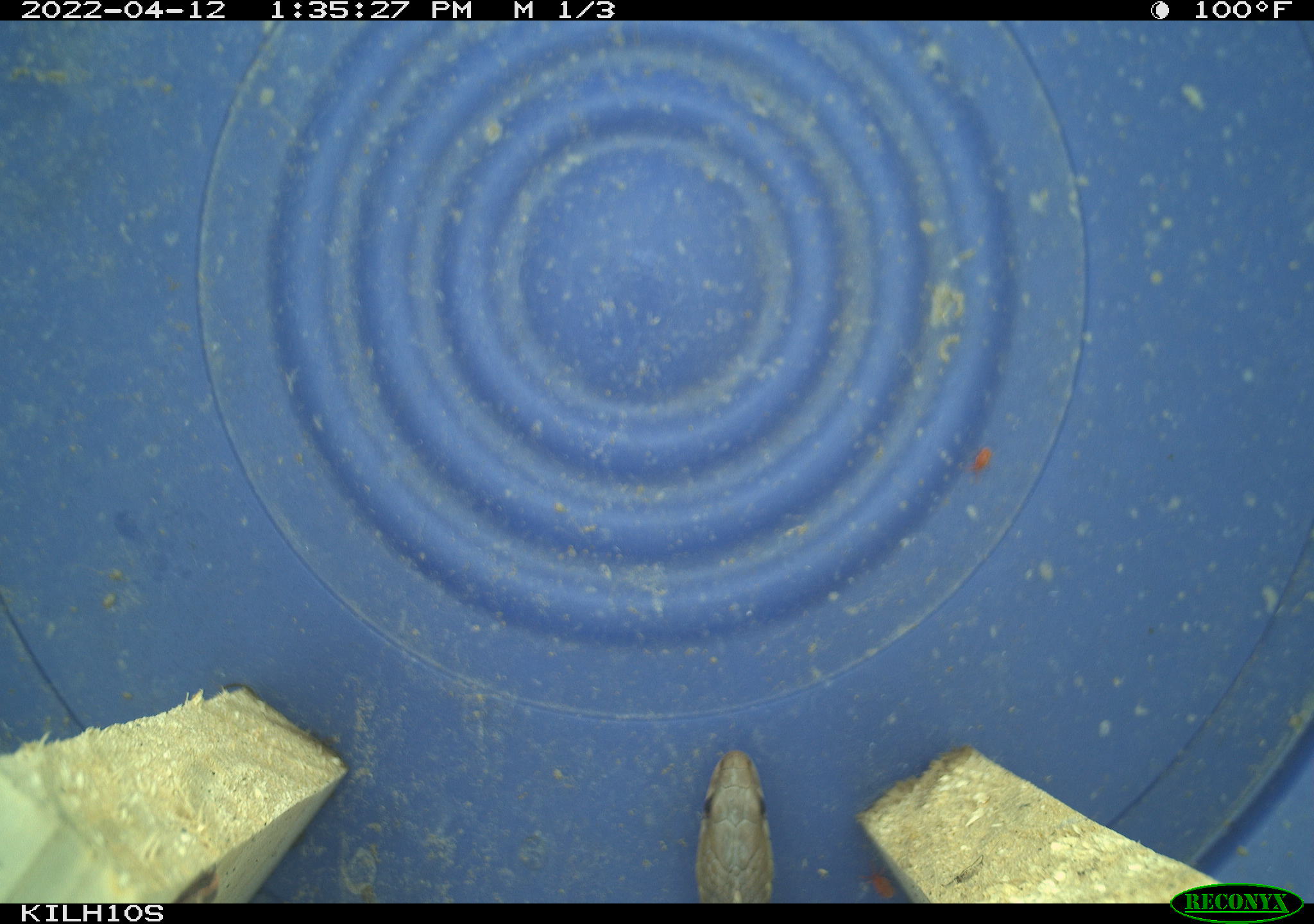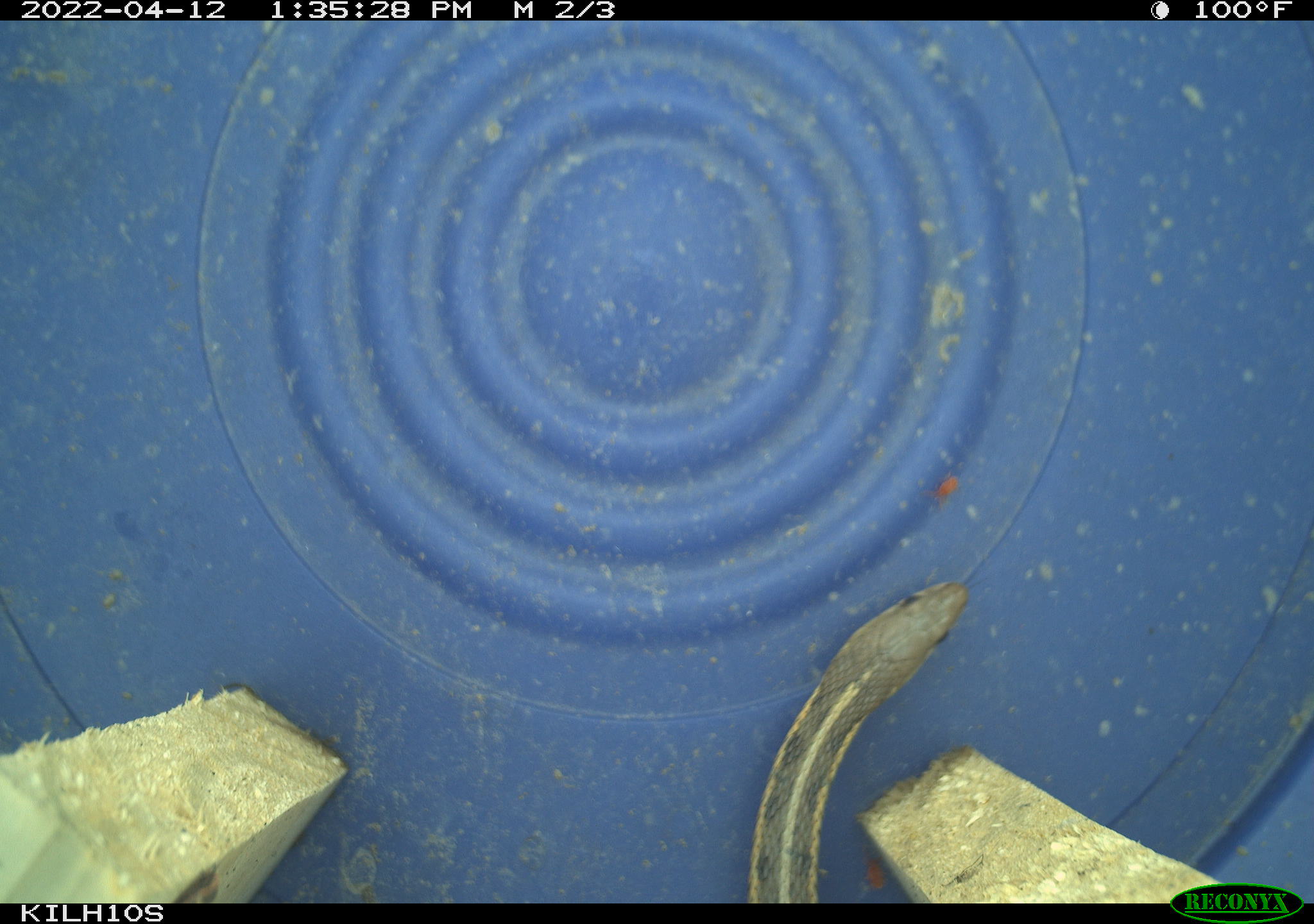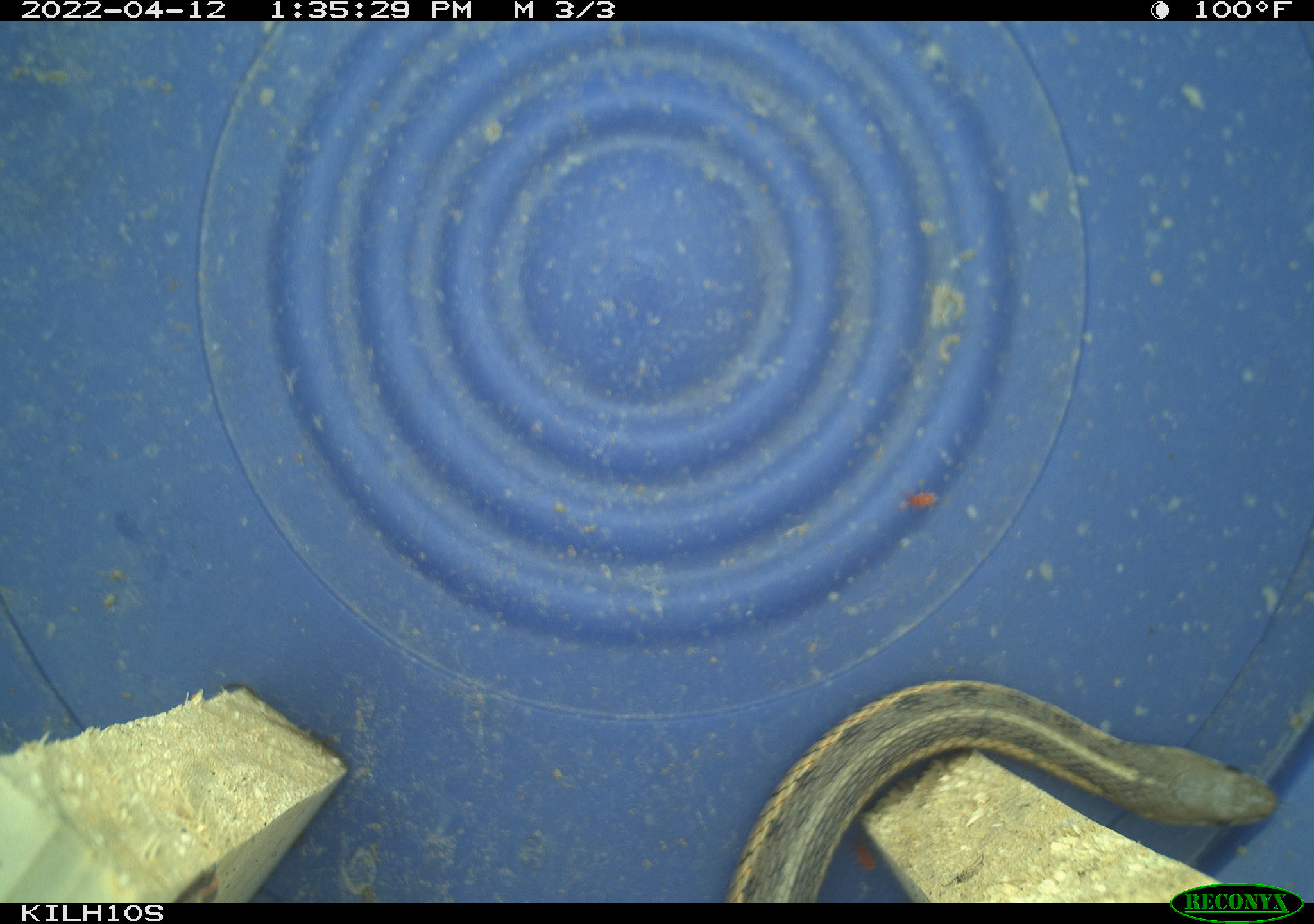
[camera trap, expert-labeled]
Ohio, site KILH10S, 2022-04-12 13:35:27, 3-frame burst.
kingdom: Animalia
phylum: Chordata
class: Reptilia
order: Squamata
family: Colubridae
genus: Thamnophis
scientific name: Thamnophis sirtalis sirtalis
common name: eastern gartersnake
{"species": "eastern gartersnake (Thamnophis sirtalis sirtalis)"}